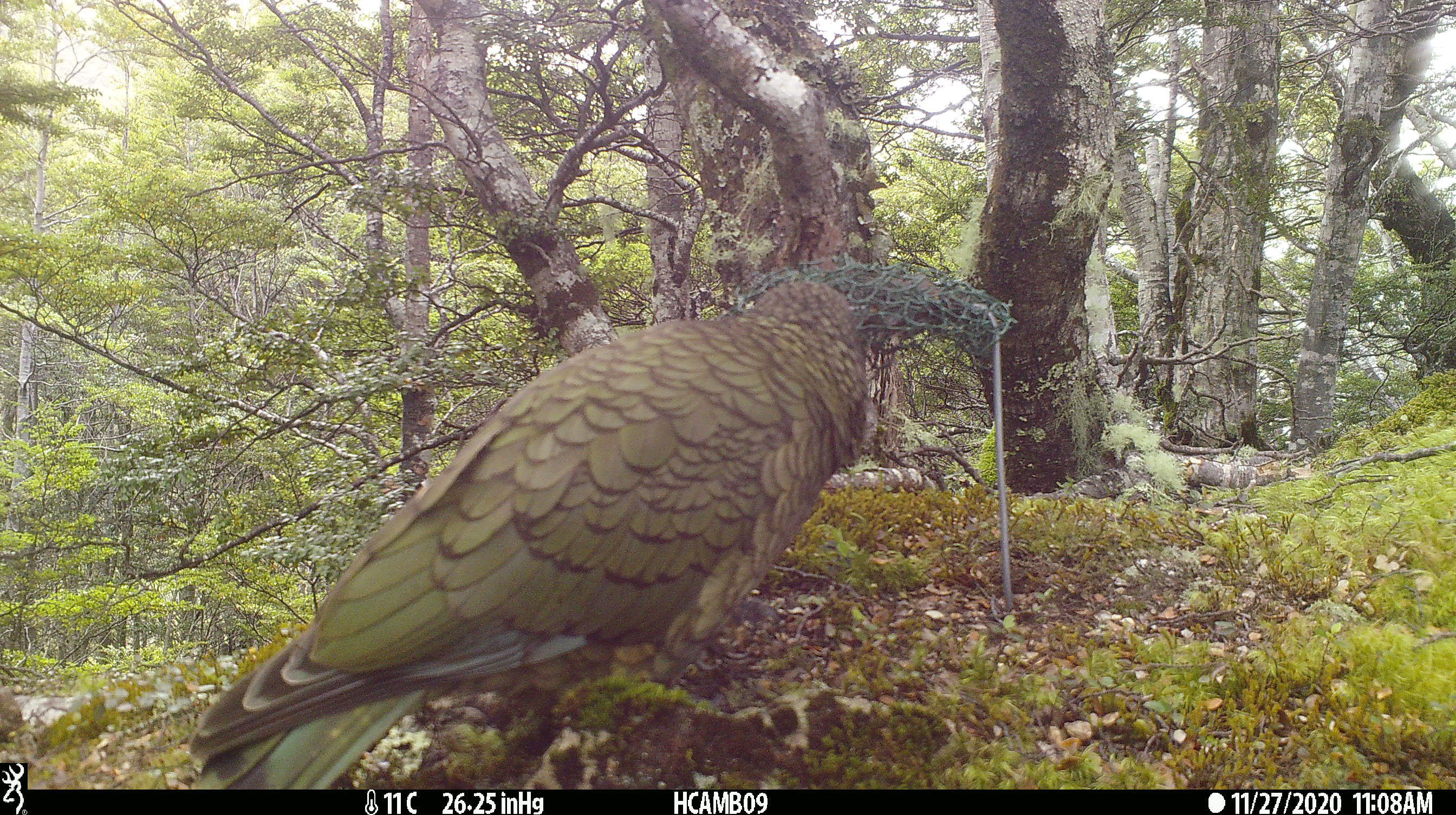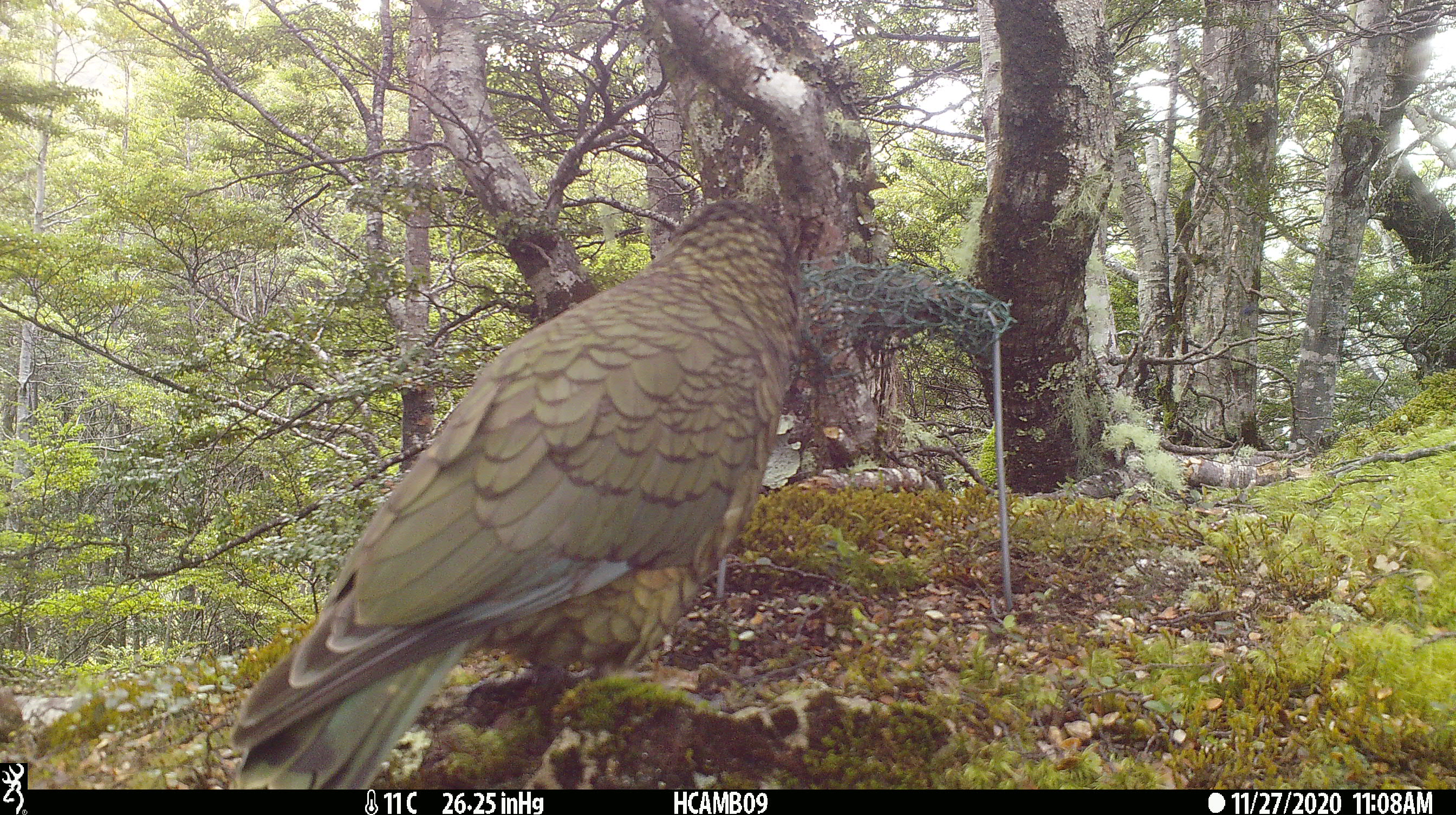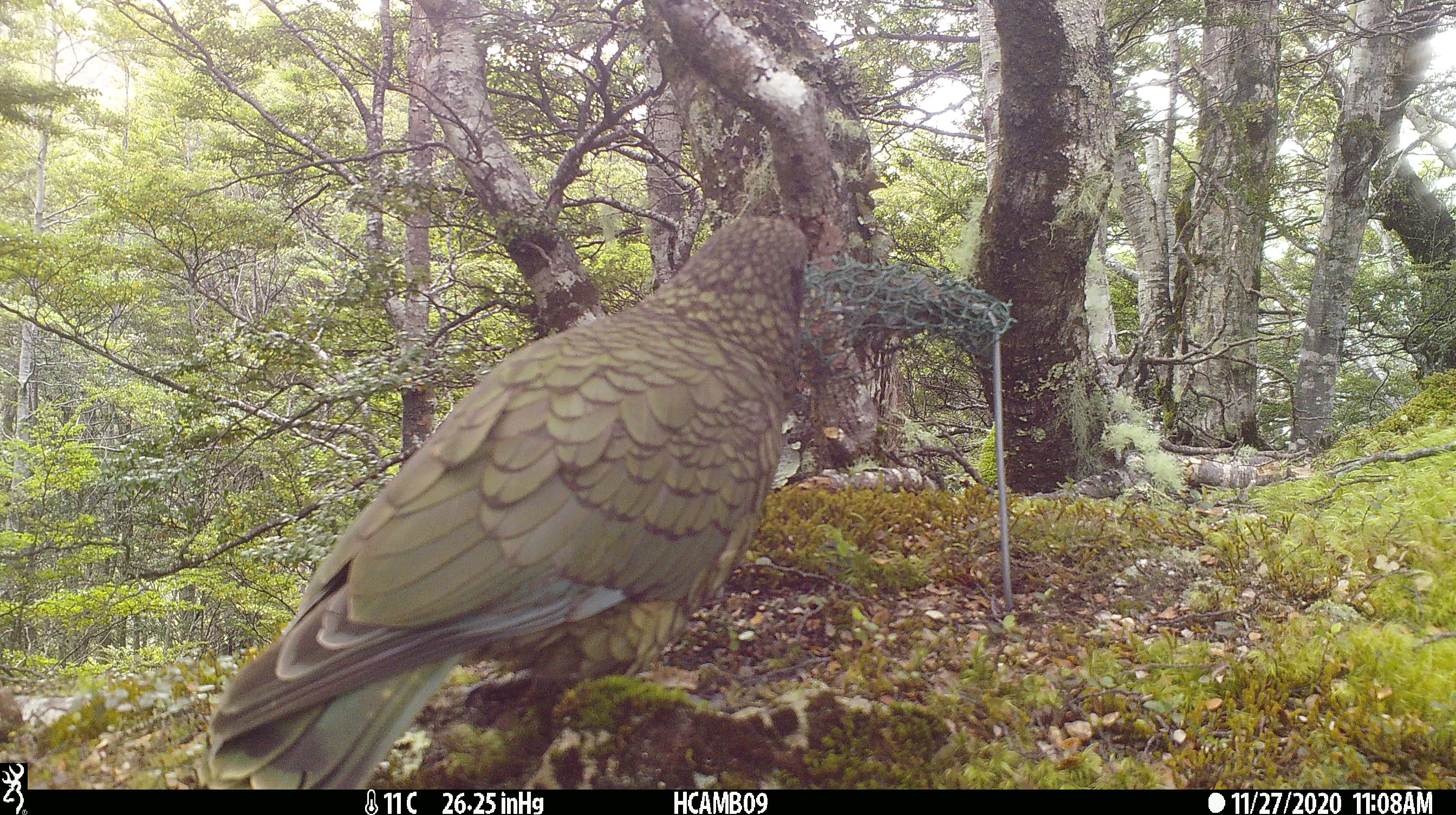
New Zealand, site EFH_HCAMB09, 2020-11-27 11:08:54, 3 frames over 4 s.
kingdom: Animalia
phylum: Chordata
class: Aves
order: Psittaciformes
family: Strigopidae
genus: Nestor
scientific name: Nestor notabilis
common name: kea